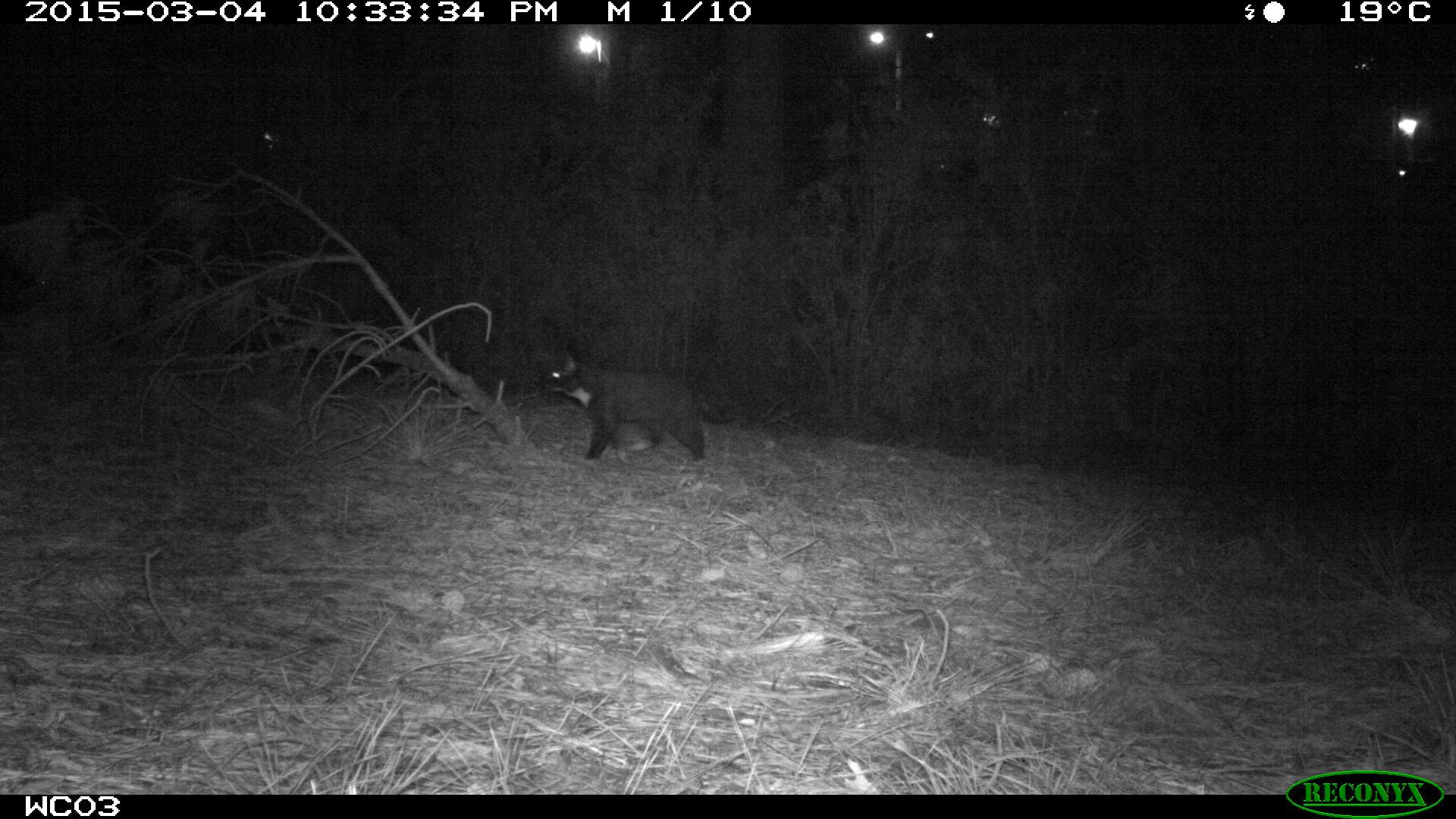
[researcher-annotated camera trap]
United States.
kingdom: Animalia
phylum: Chordata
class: Mammalia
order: Carnivora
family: Felidae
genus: Felis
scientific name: Felis catus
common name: domestic cat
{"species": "Domestic Cat (Felis catus)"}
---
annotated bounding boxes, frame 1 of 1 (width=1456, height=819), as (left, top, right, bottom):
Domestic Cat: (541, 353, 734, 466)